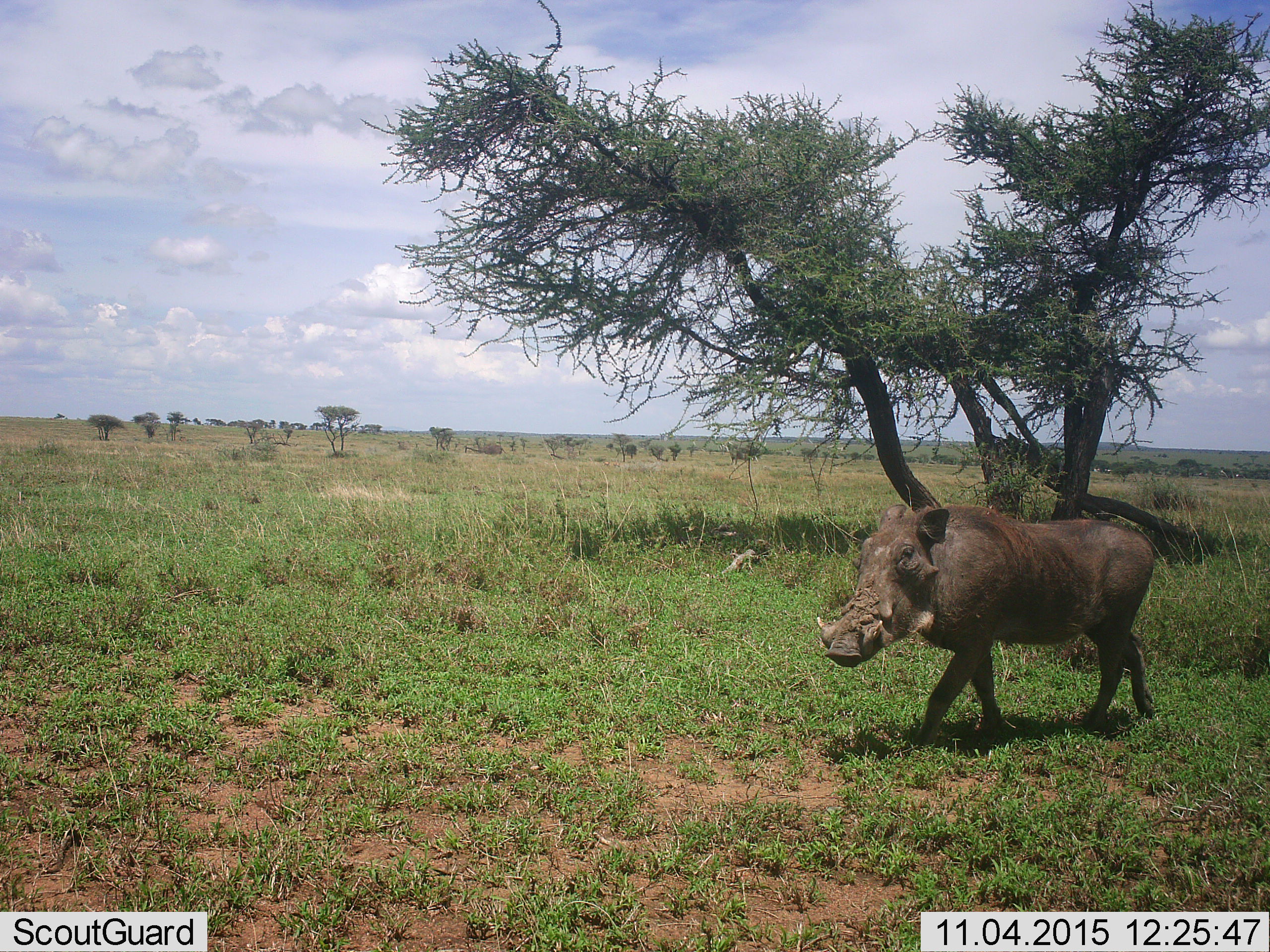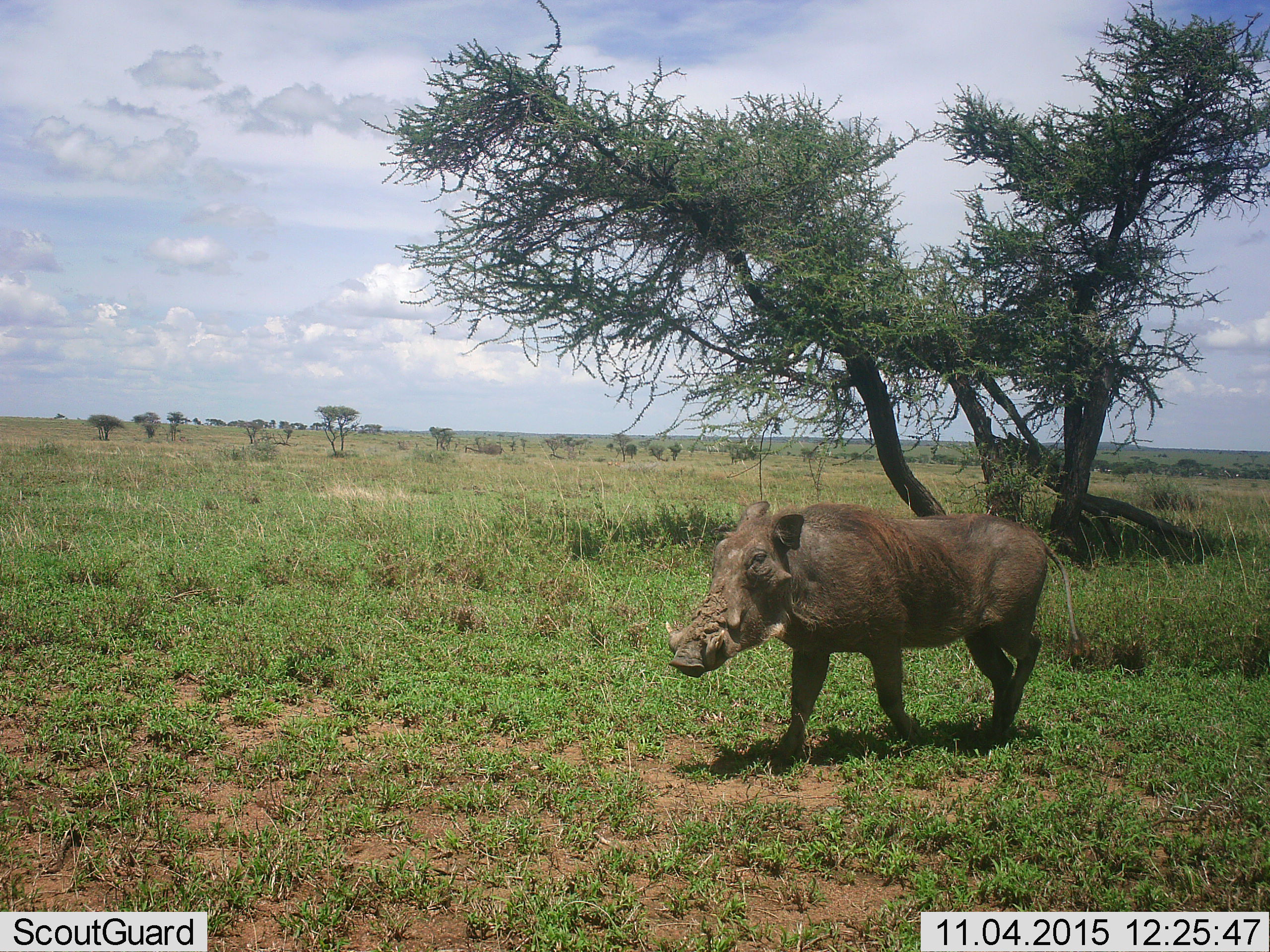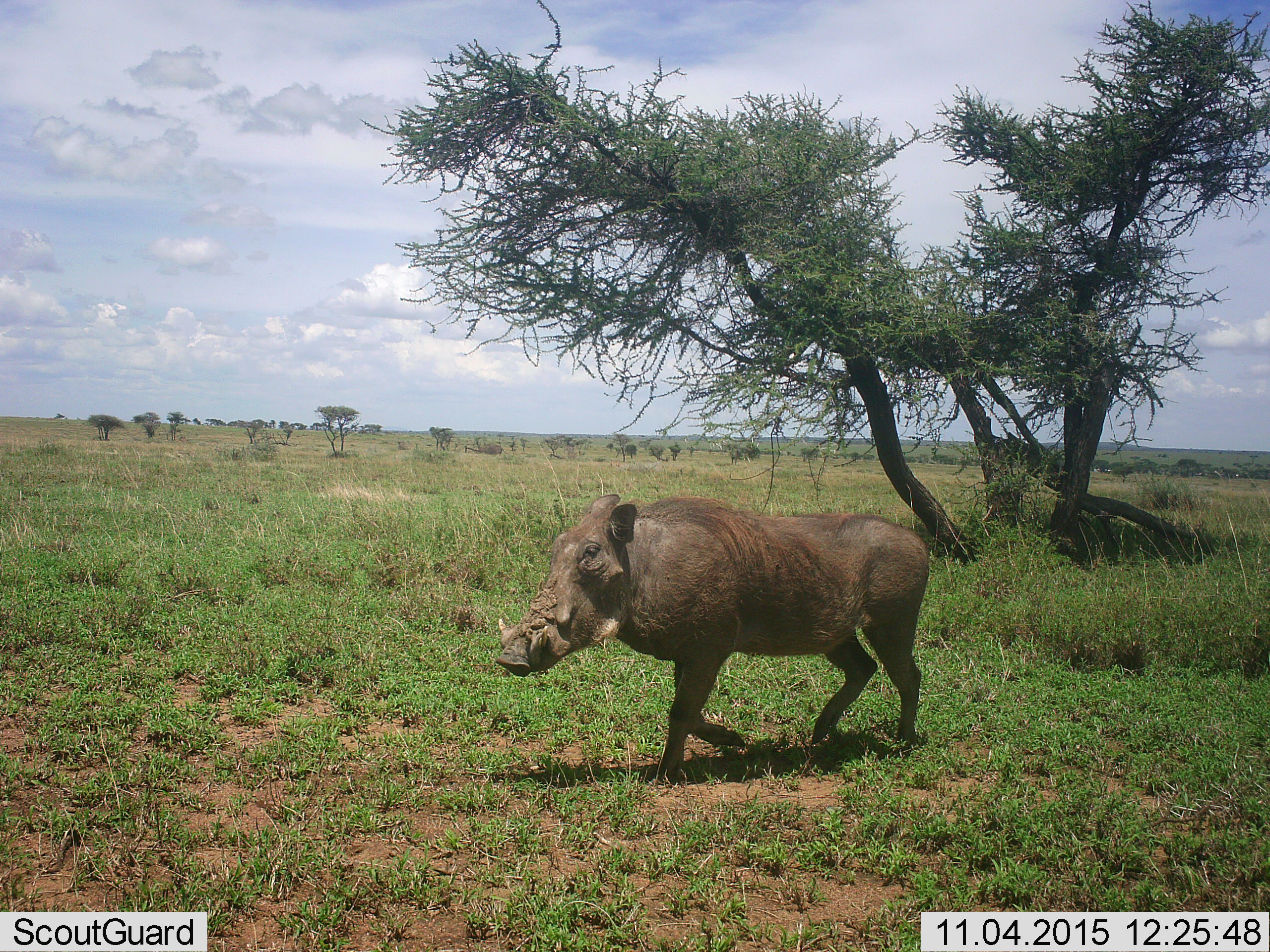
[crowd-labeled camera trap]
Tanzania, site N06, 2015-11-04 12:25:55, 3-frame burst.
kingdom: Animalia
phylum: Chordata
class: Mammalia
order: Artiodactyla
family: Suidae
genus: Phacochoerus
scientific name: Phacochoerus africanus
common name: warthog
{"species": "warthog (Phacochoerus africanus)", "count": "1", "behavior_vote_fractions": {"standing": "10%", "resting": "0%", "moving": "100%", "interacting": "0%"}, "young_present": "0%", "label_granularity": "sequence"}